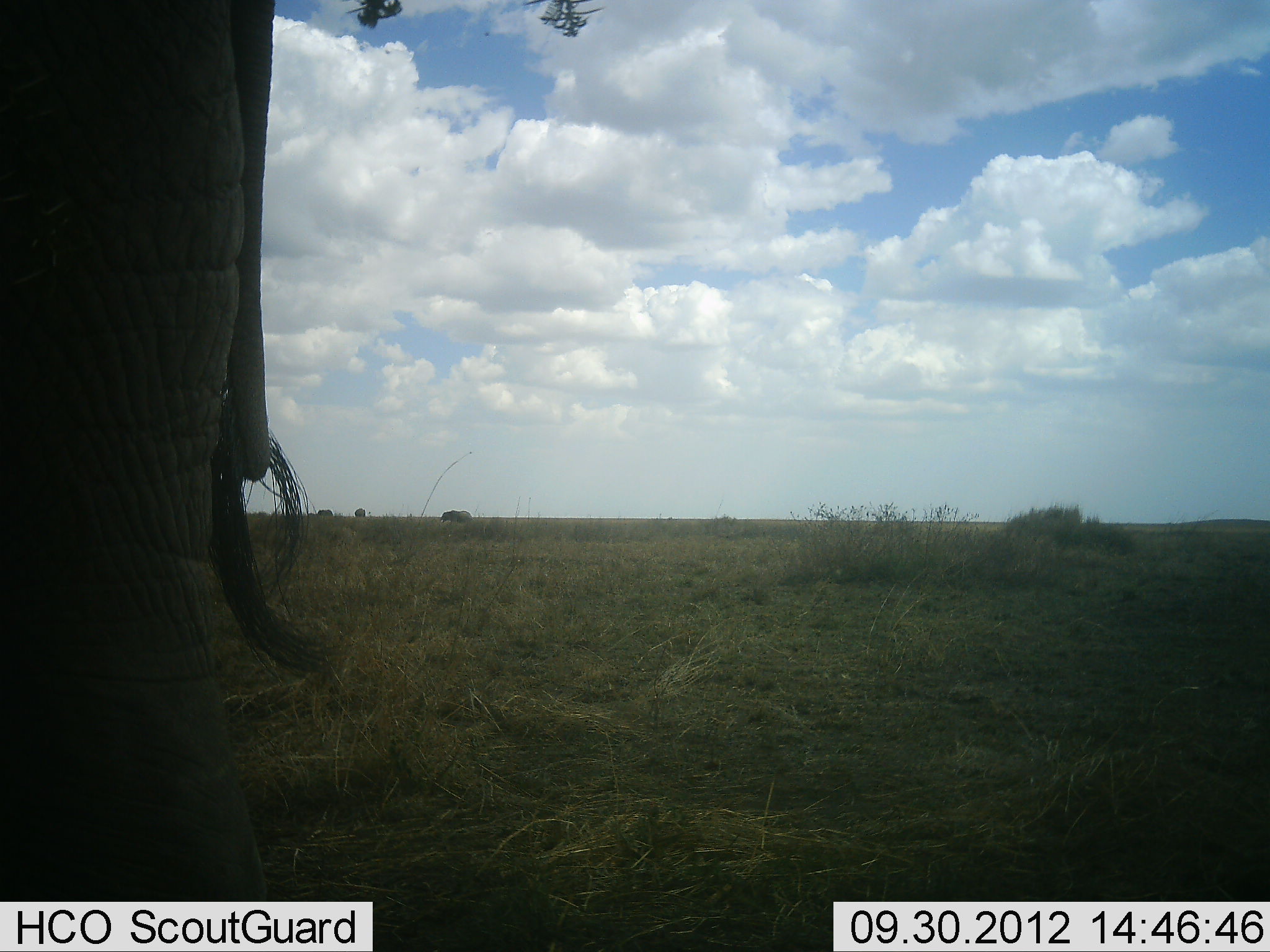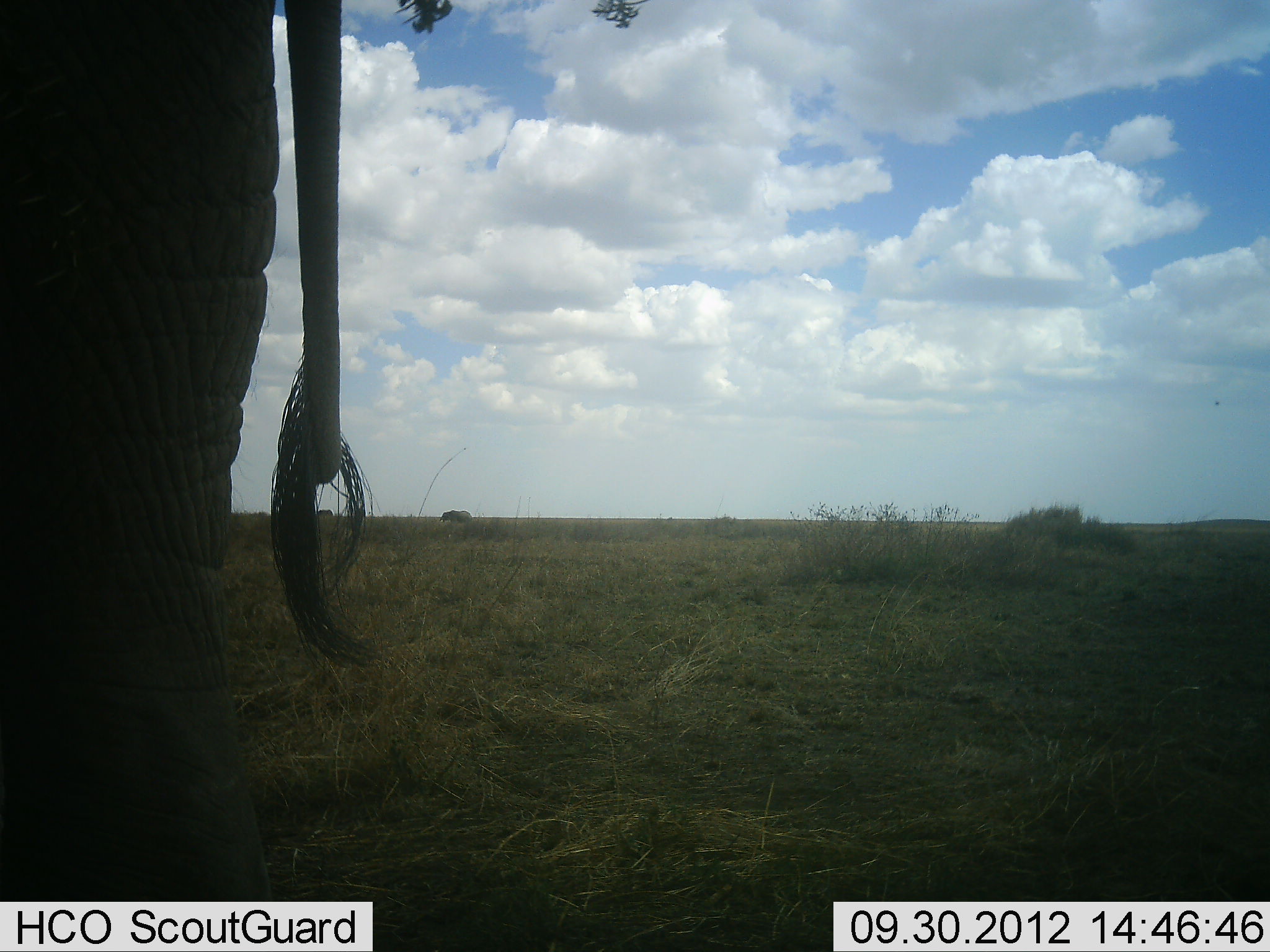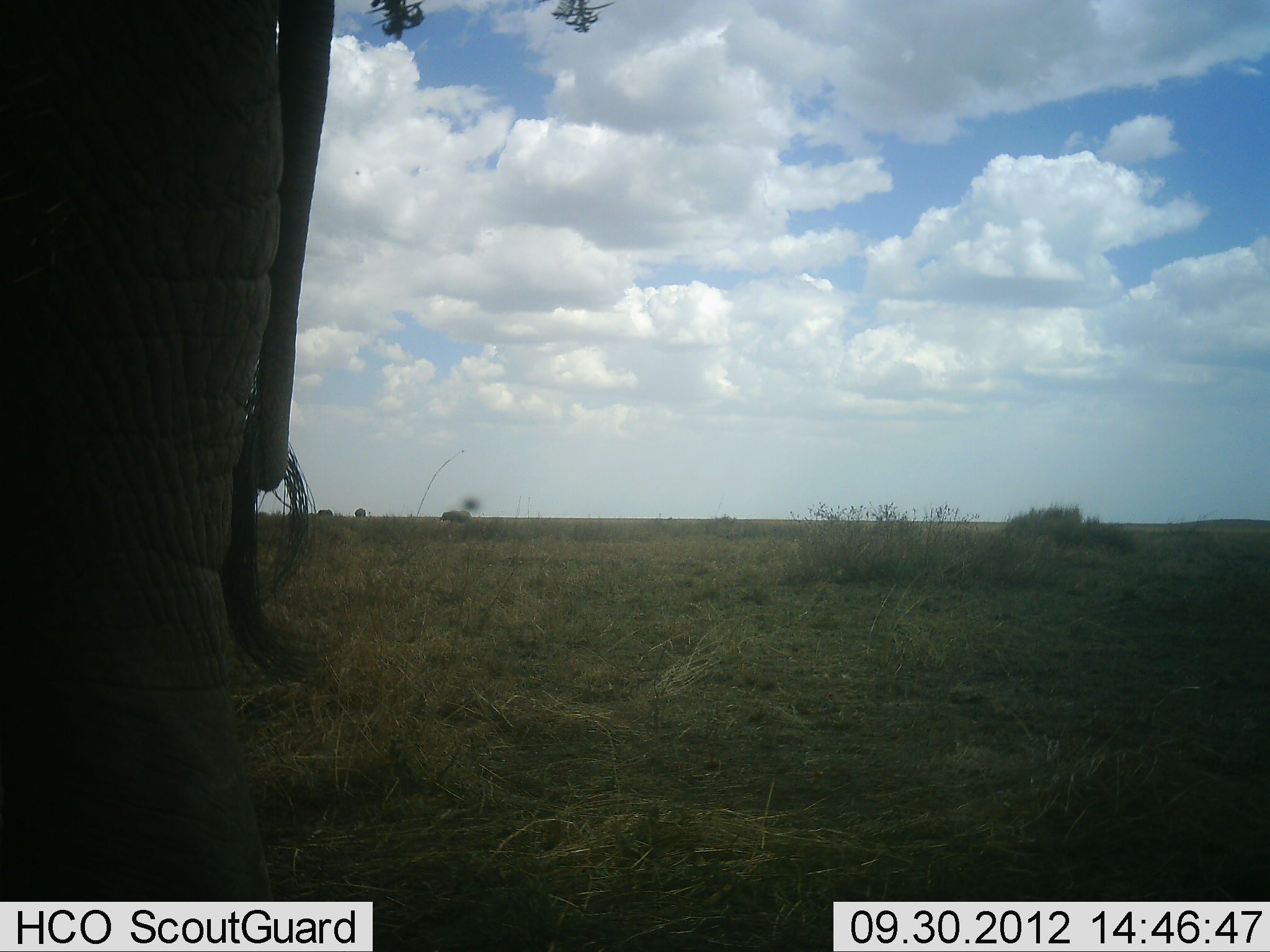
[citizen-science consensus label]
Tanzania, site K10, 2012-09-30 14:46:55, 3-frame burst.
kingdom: Animalia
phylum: Chordata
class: Mammalia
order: Proboscidea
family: Elephantidae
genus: Loxodonta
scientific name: Loxodonta africana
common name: african bush elephant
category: elephant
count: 1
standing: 92%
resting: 0%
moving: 0%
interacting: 0%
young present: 0%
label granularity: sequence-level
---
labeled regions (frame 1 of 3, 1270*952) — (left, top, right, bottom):
animal: (0, 0, 323, 902)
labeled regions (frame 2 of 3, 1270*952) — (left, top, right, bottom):
animal: (0, 0, 376, 901)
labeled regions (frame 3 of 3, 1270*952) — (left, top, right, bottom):
animal: (0, 0, 335, 901)